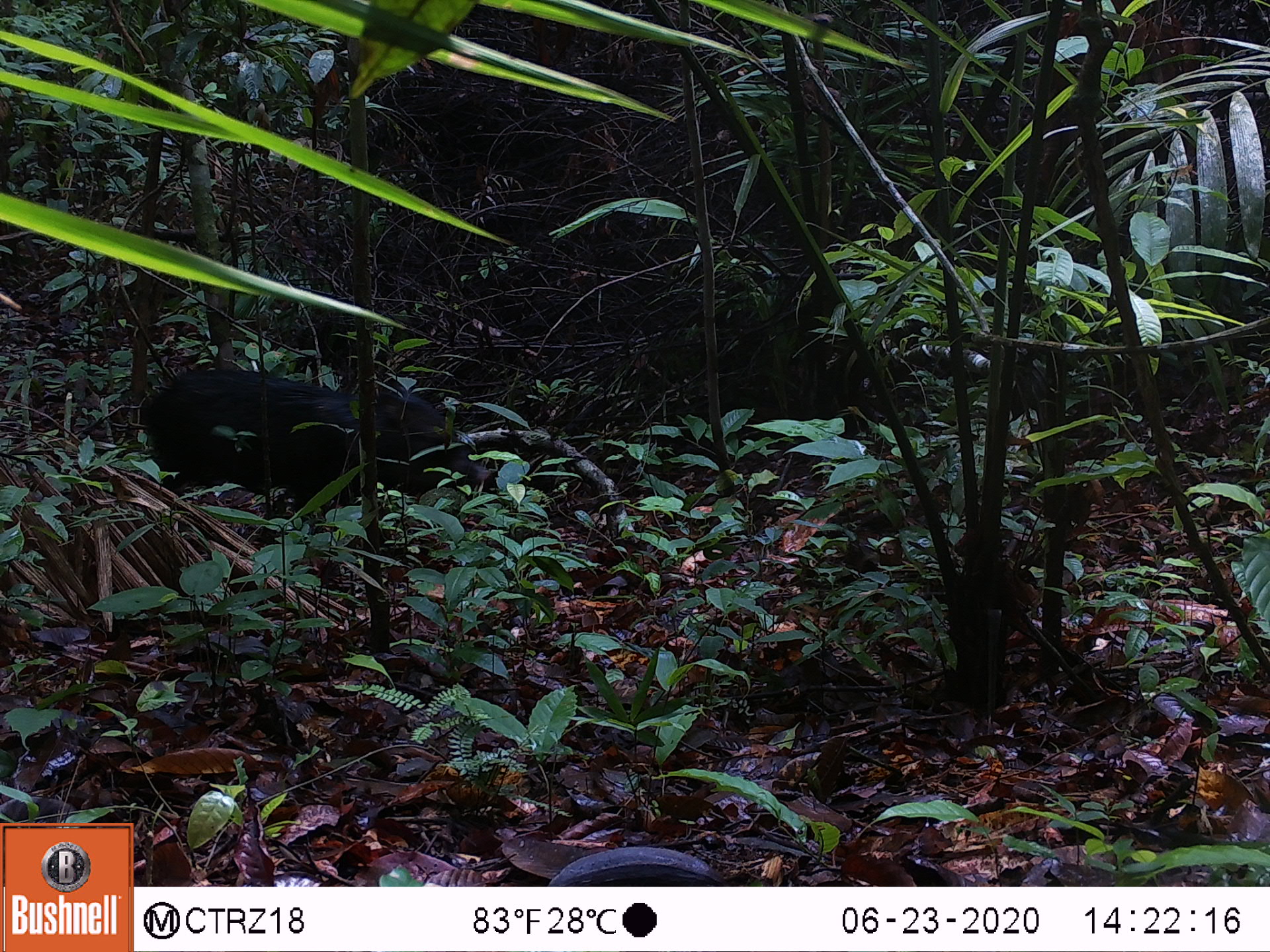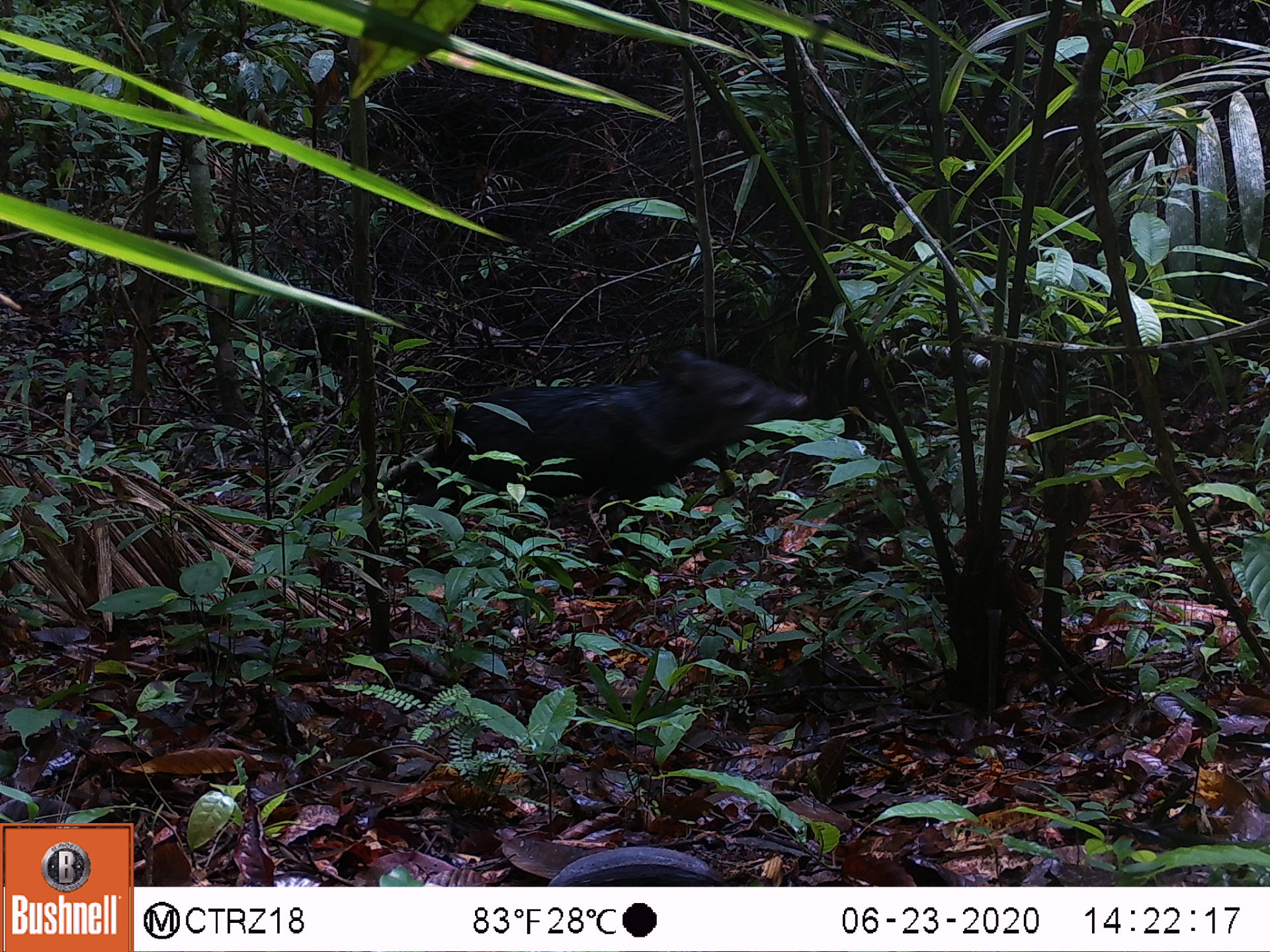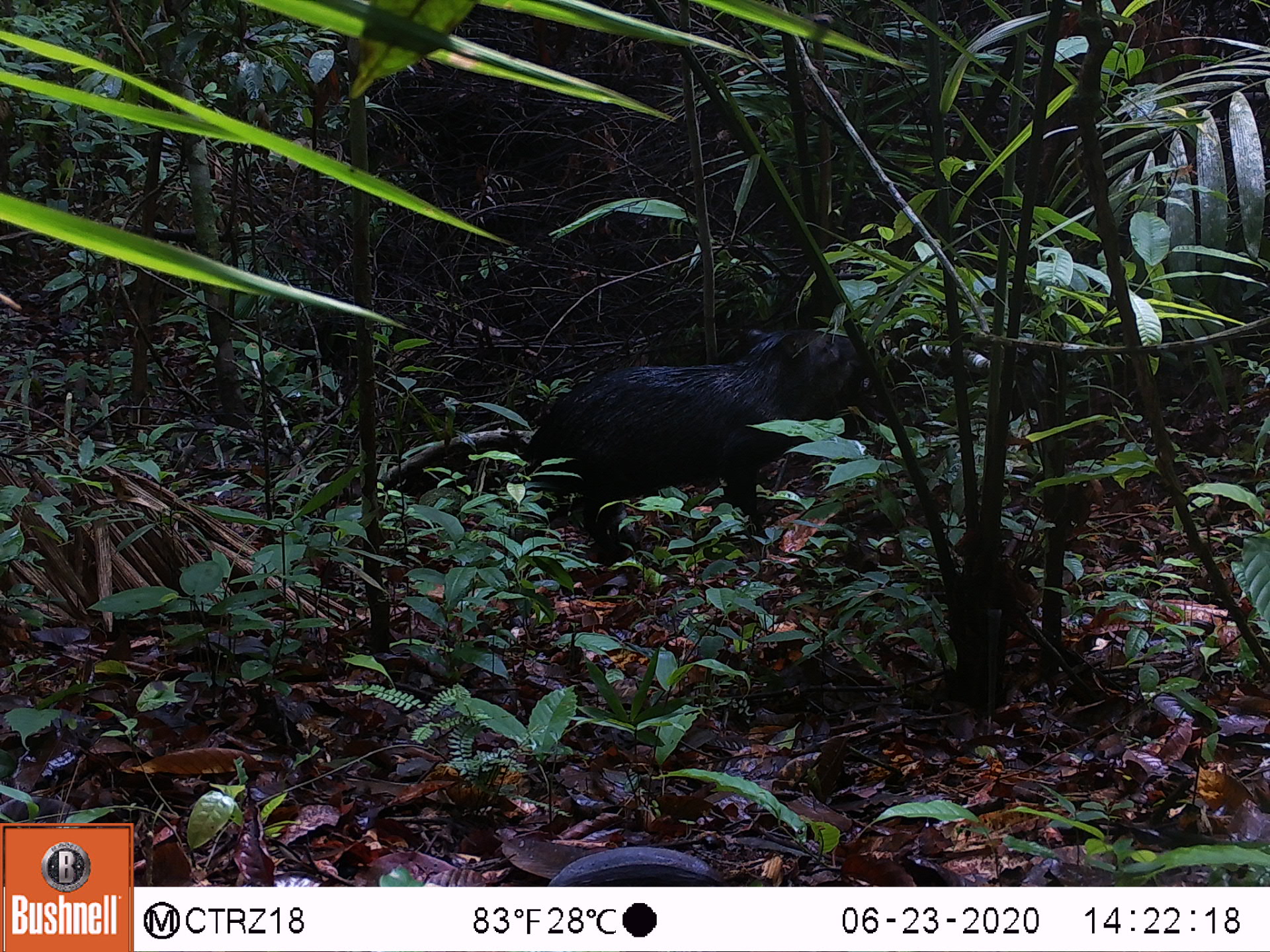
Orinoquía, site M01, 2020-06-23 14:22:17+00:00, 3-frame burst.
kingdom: Animalia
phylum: Chordata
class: Mammalia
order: Artiodactyla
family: Tayassuidae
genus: Pecari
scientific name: Pecari tajacu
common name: collared peccary